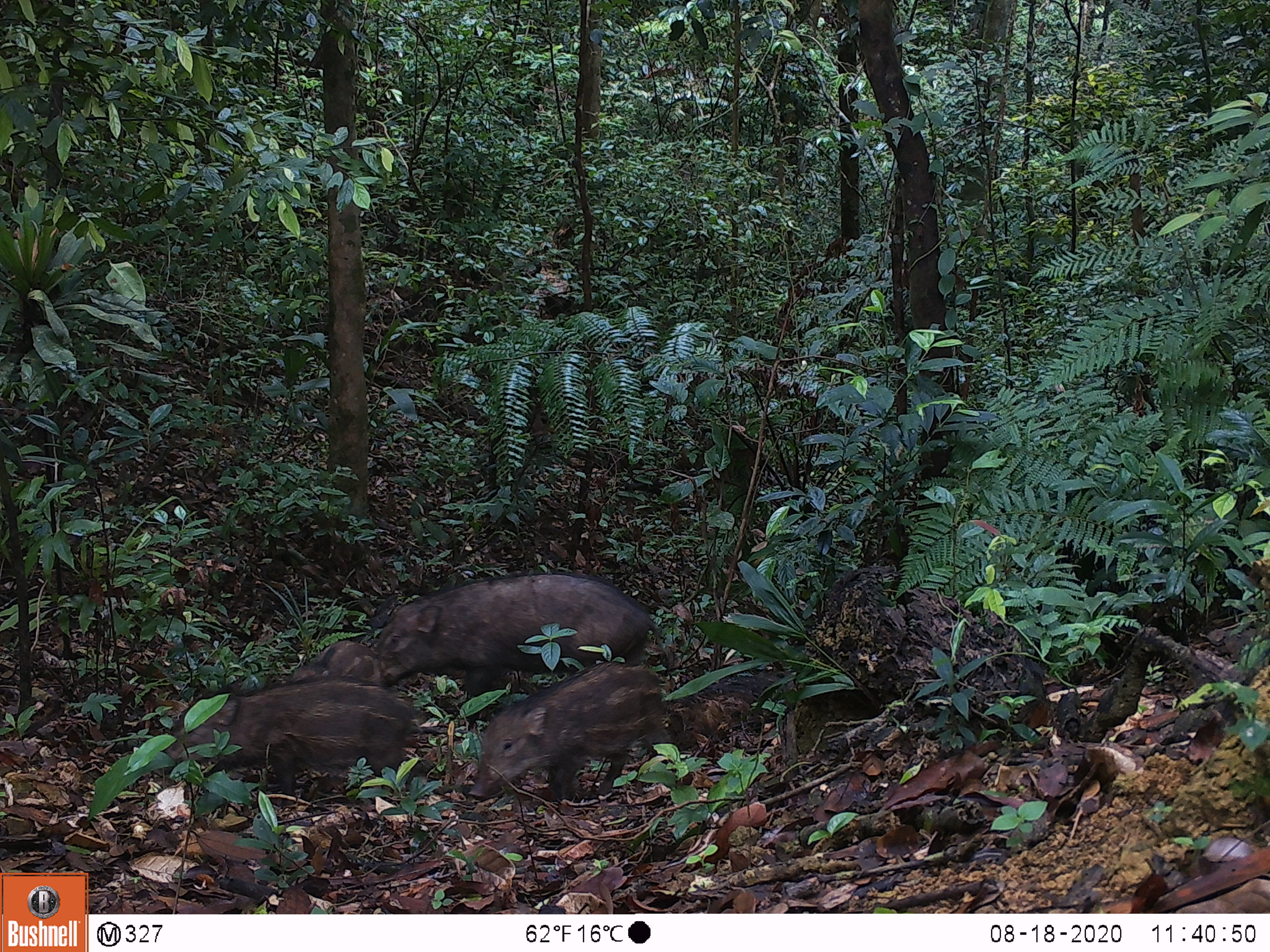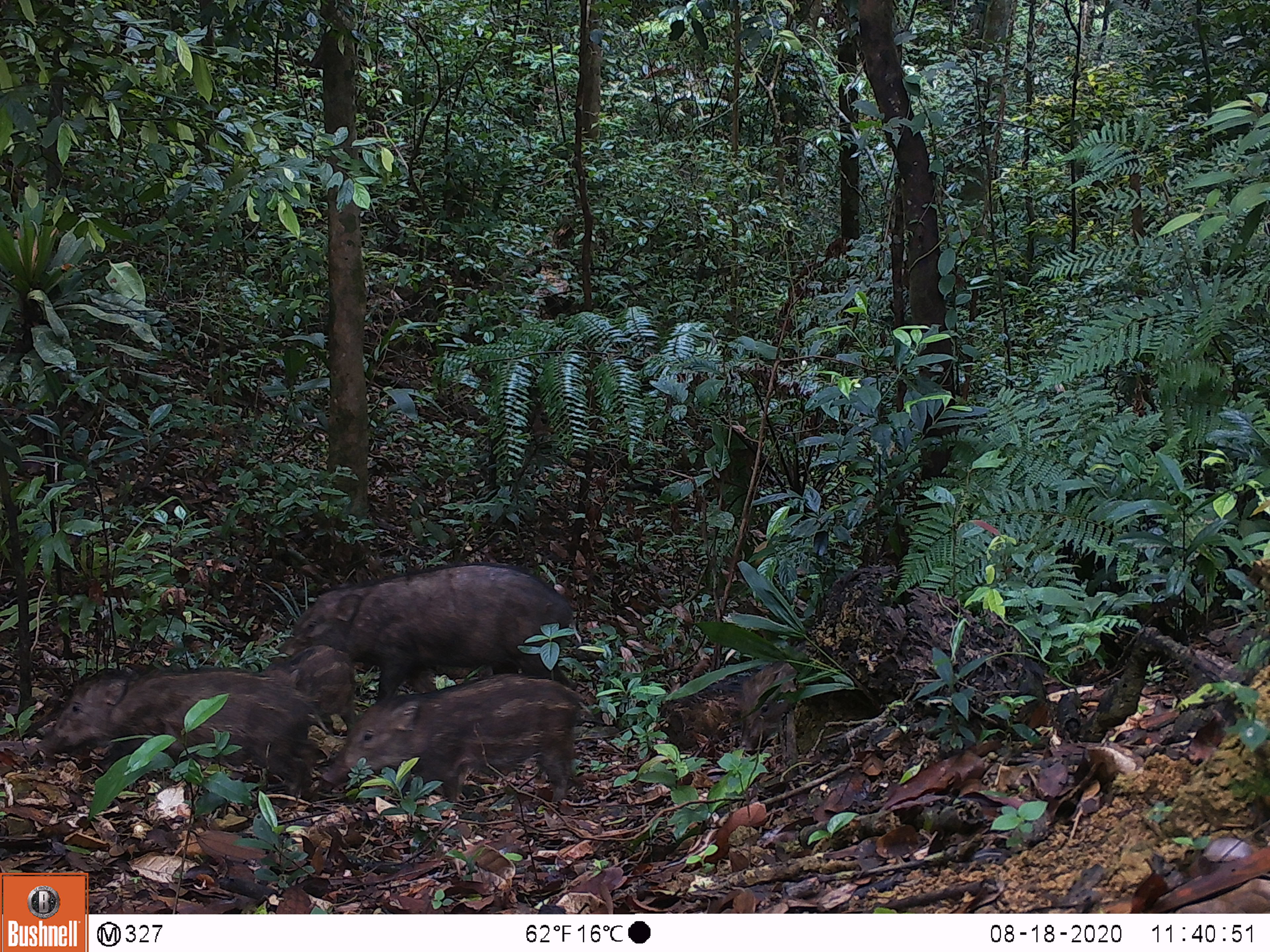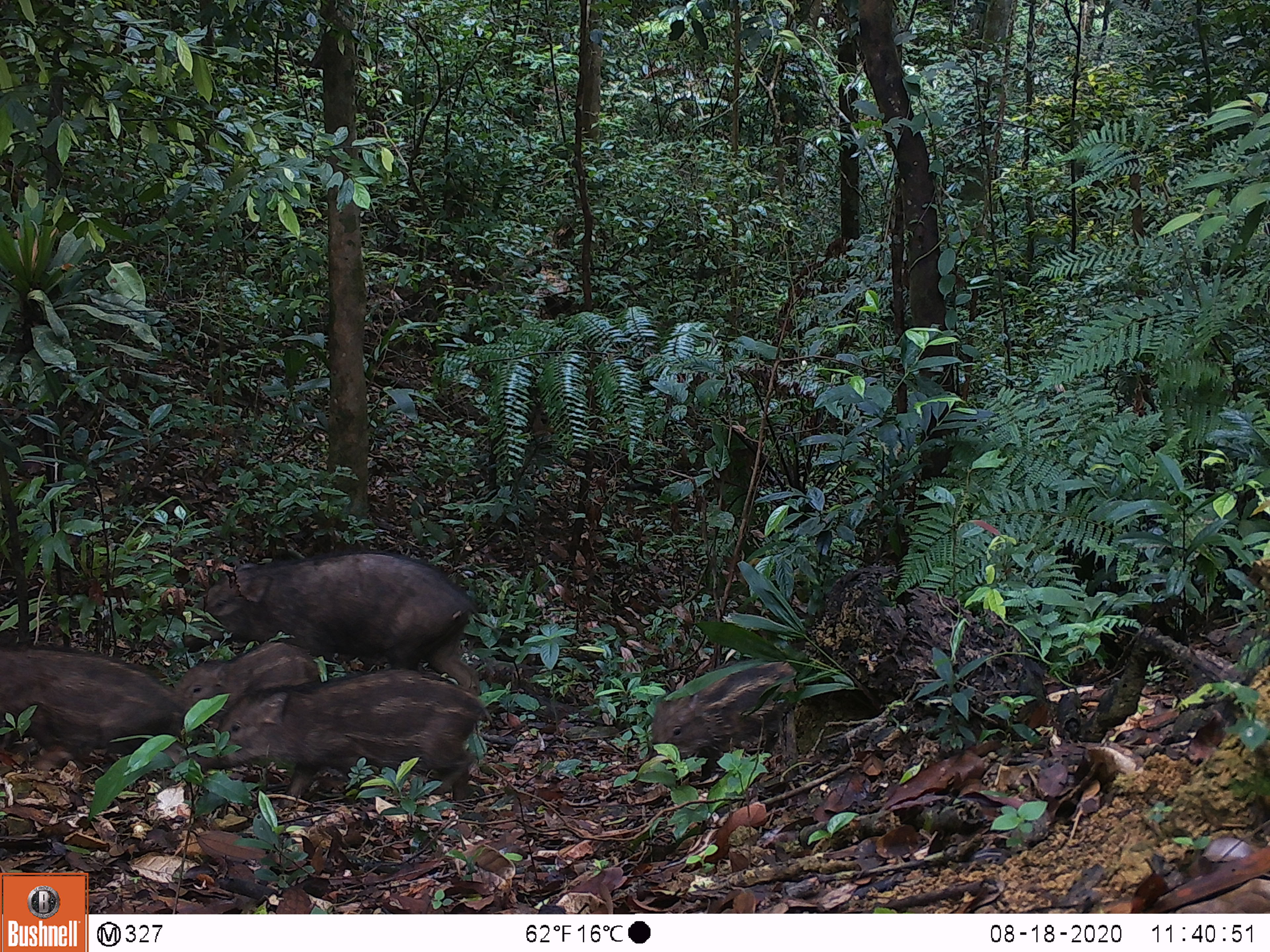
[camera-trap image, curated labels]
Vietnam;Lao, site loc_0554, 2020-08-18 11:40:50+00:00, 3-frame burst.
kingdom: Animalia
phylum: Chordata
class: Mammalia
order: Artiodactyla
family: Suidae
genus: Sus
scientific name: Sus scrofa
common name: eurasian wild pig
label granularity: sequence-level